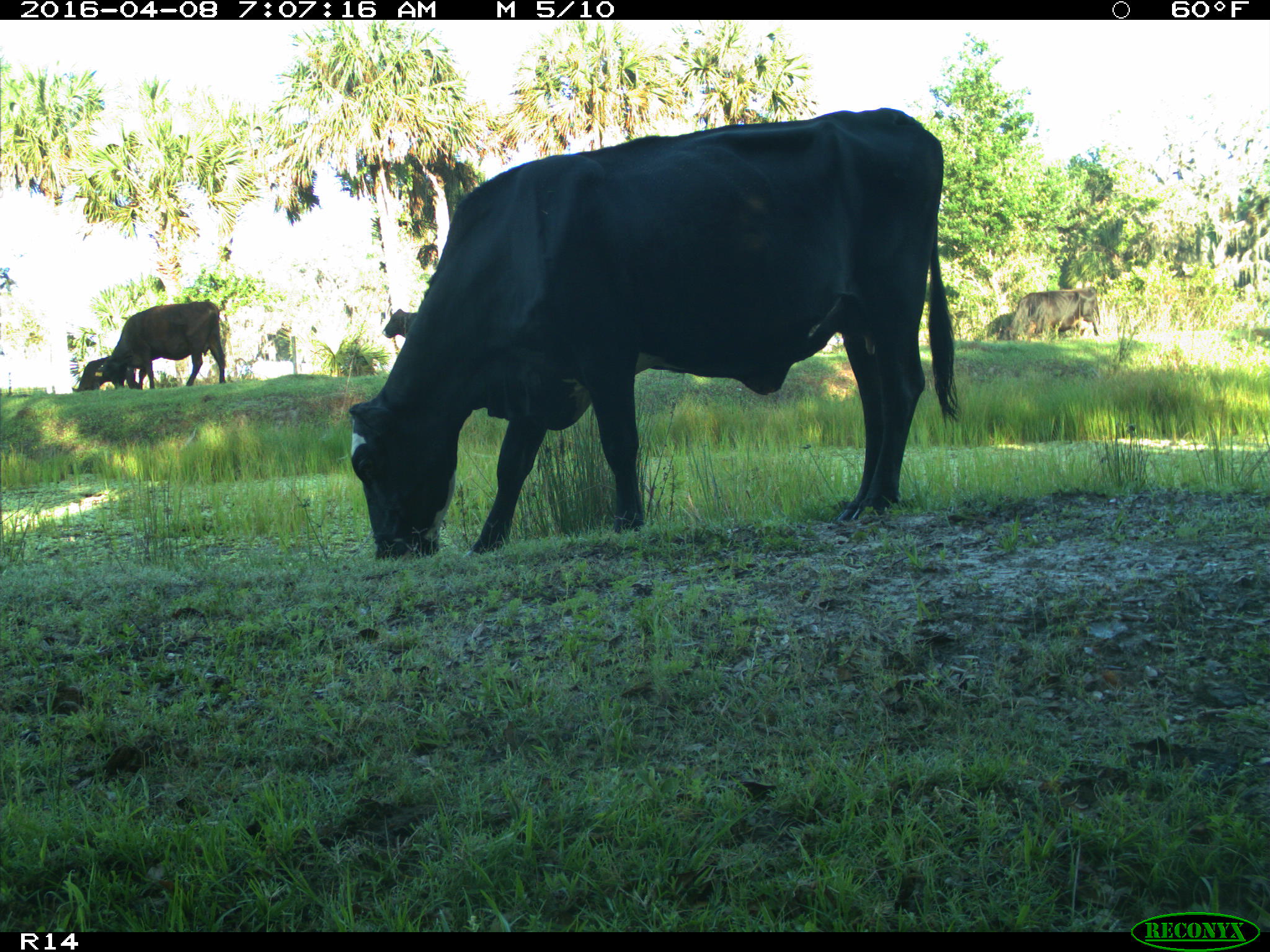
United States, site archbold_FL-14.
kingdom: Animalia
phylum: Chordata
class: Mammalia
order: Artiodactyla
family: Bovidae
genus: Bos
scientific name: Bos taurus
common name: domestic cow